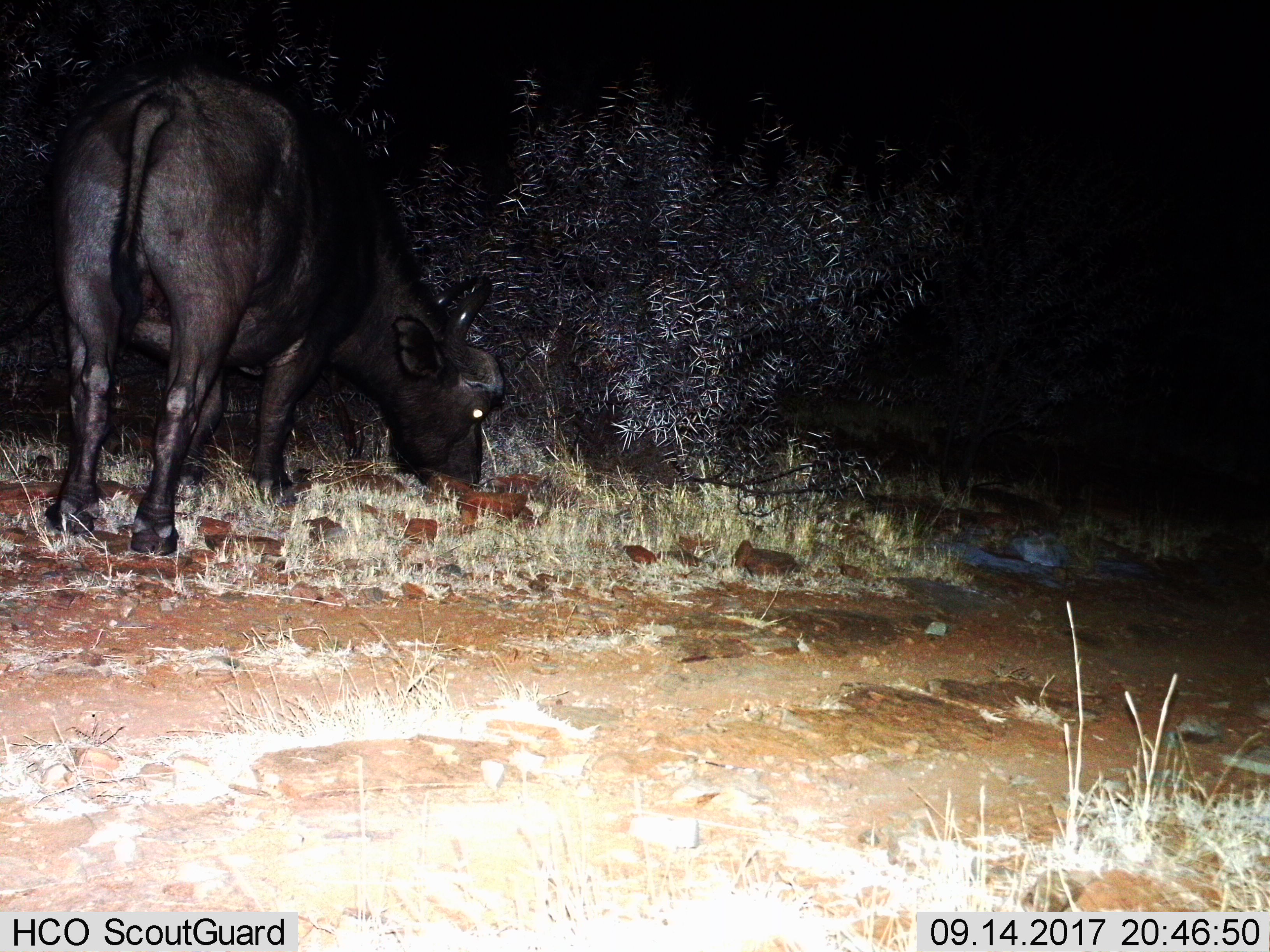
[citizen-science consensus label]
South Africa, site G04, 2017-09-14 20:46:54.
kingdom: Animalia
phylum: Chordata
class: Mammalia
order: Artiodactyla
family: Bovidae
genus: Syncerus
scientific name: Syncerus caffer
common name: cape buffalo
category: buffalo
Buffalo (cape buffalo) (Syncerus caffer), count 1. Behavior (volunteer vote fractions): standing 12%, resting 0%, moving 0%, interacting 0%. Young present (vote fraction): 0%. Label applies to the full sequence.